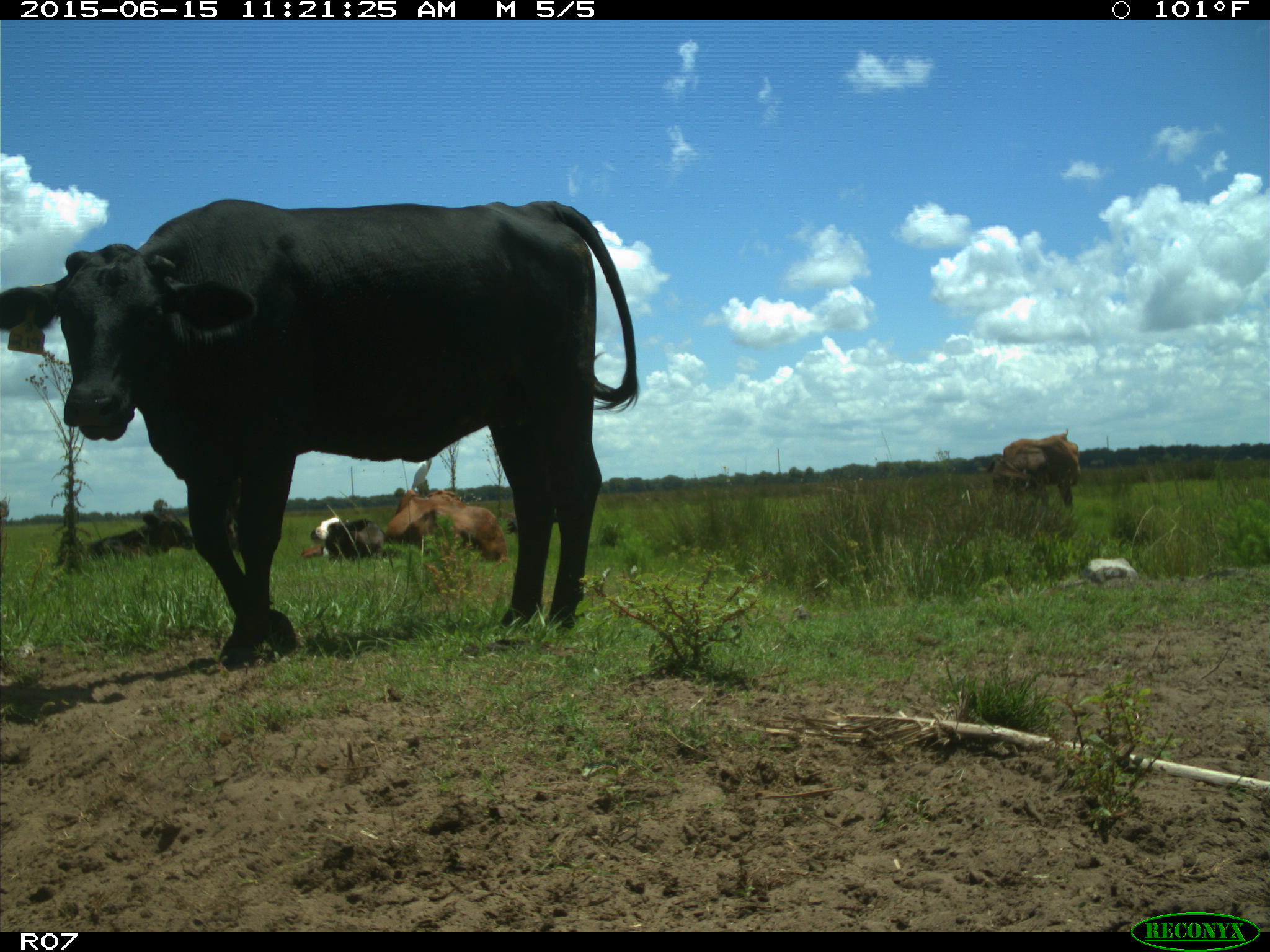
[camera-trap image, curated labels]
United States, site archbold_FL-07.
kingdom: Animalia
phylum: Chordata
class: Mammalia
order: Artiodactyla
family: Bovidae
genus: Bos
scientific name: Bos taurus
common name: domestic cow